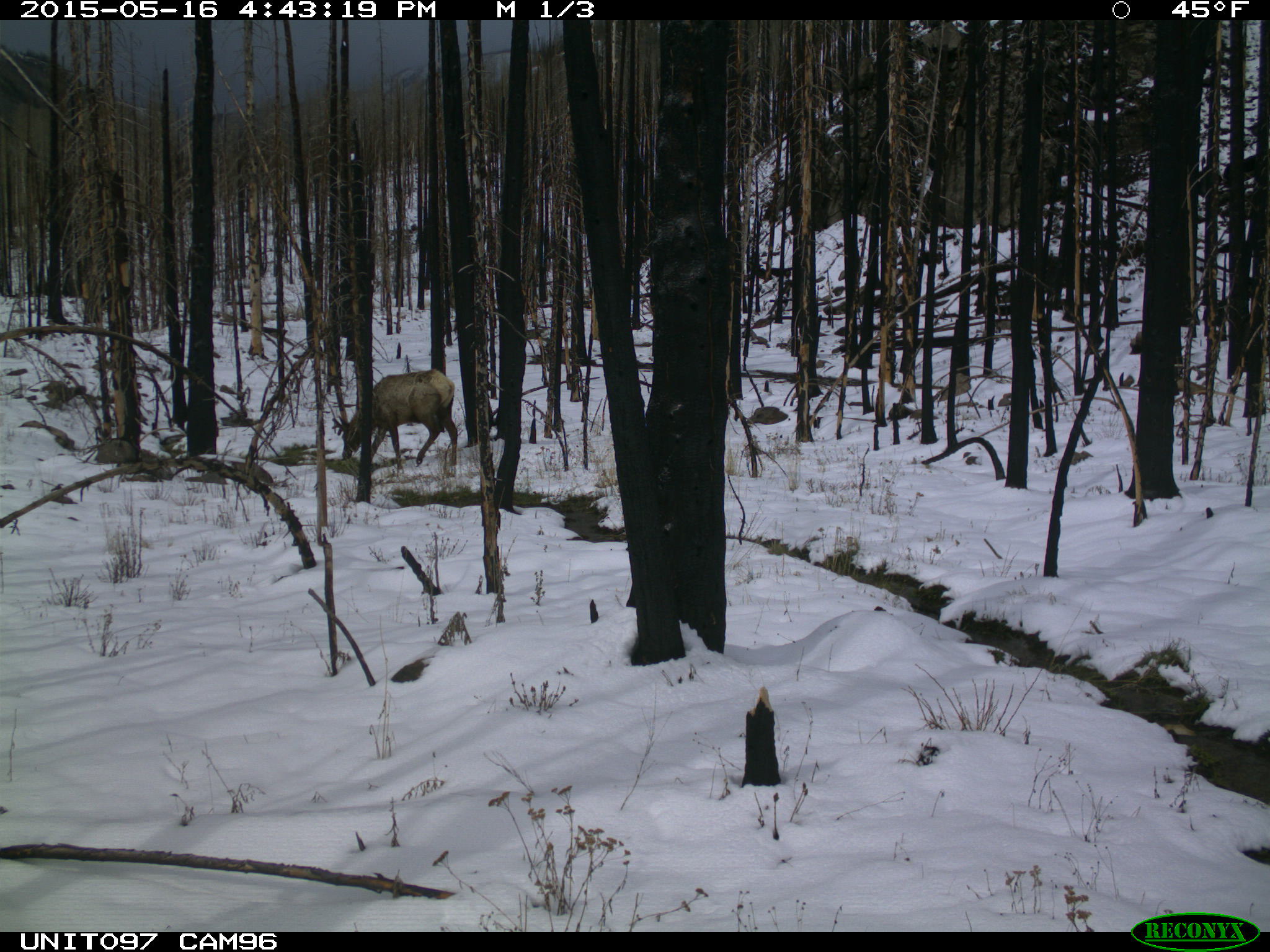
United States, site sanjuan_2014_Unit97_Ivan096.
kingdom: Animalia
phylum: Chordata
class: Mammalia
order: Artiodactyla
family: Cervidae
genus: Cervus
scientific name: Cervus elaphus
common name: red deer